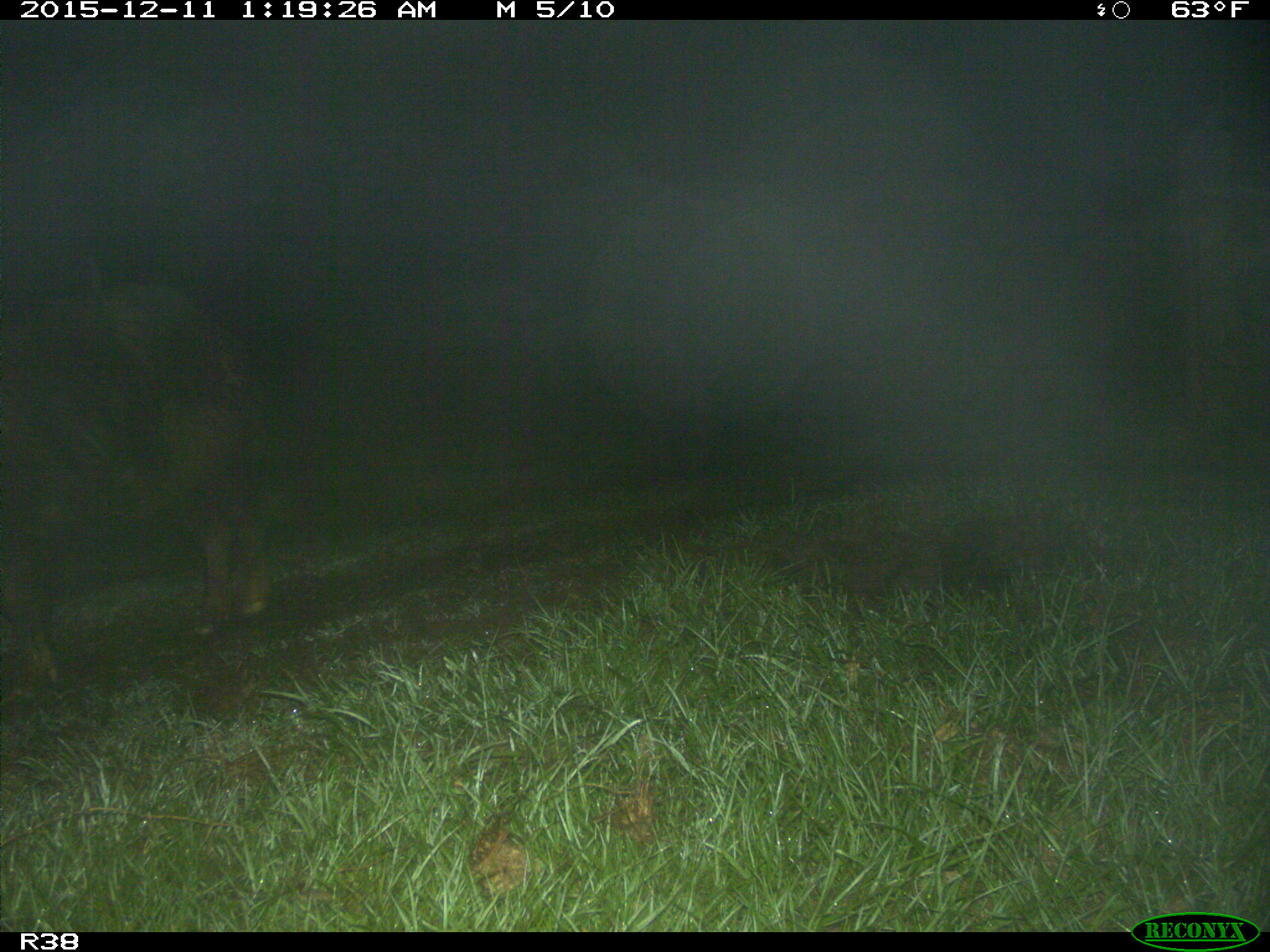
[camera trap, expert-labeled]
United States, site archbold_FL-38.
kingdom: Animalia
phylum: Chordata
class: Mammalia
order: Artiodactyla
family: Suidae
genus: Sus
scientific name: Sus scrofa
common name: wild boar